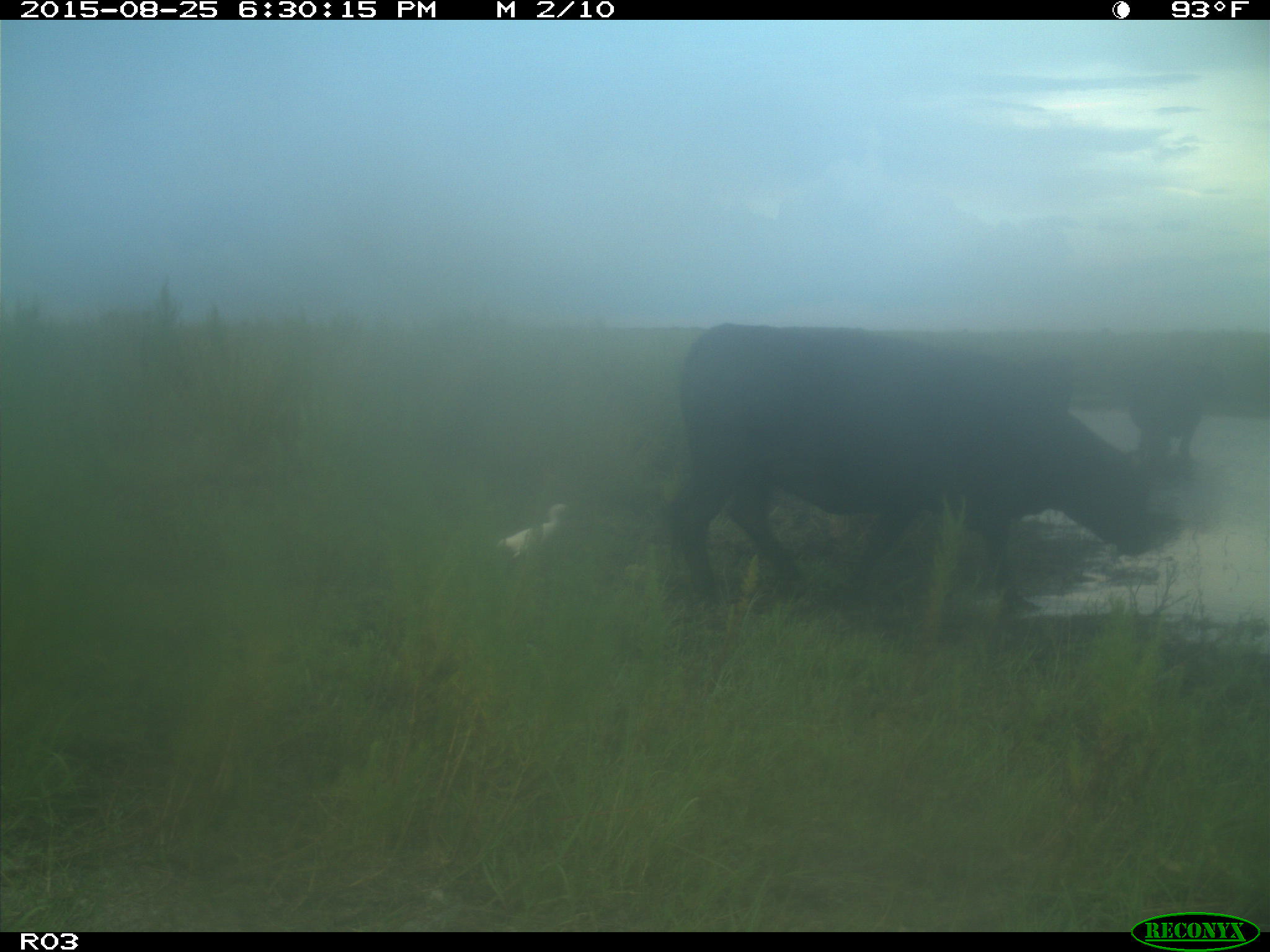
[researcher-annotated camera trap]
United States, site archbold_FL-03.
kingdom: Animalia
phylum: Chordata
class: Mammalia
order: Artiodactyla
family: Bovidae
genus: Bos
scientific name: Bos taurus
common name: domestic cow